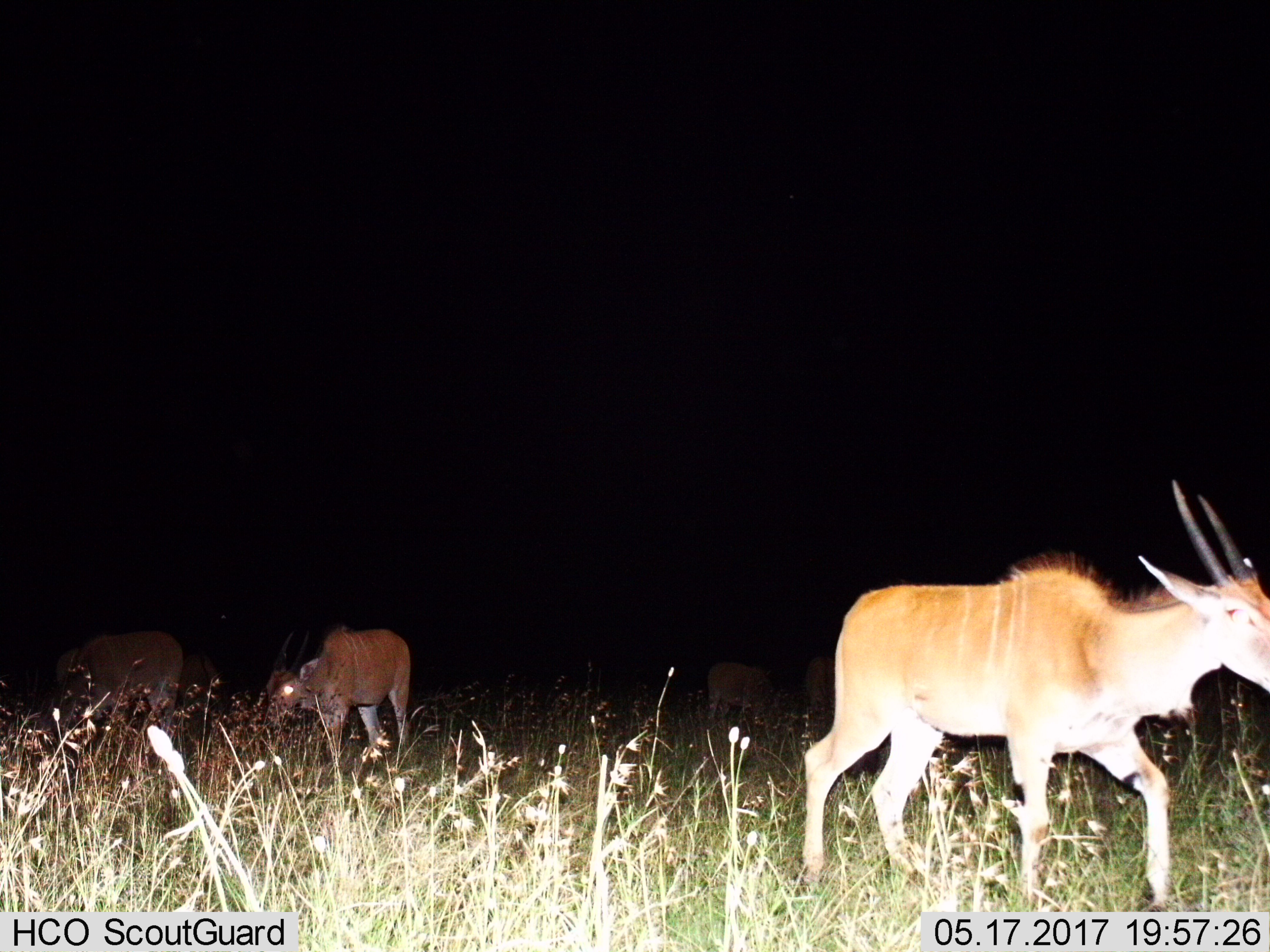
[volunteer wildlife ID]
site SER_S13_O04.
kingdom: Animalia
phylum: Chordata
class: Mammalia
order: Artiodactyla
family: Bovidae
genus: Tragelaphus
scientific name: Tragelaphus oryx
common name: eland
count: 3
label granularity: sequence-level